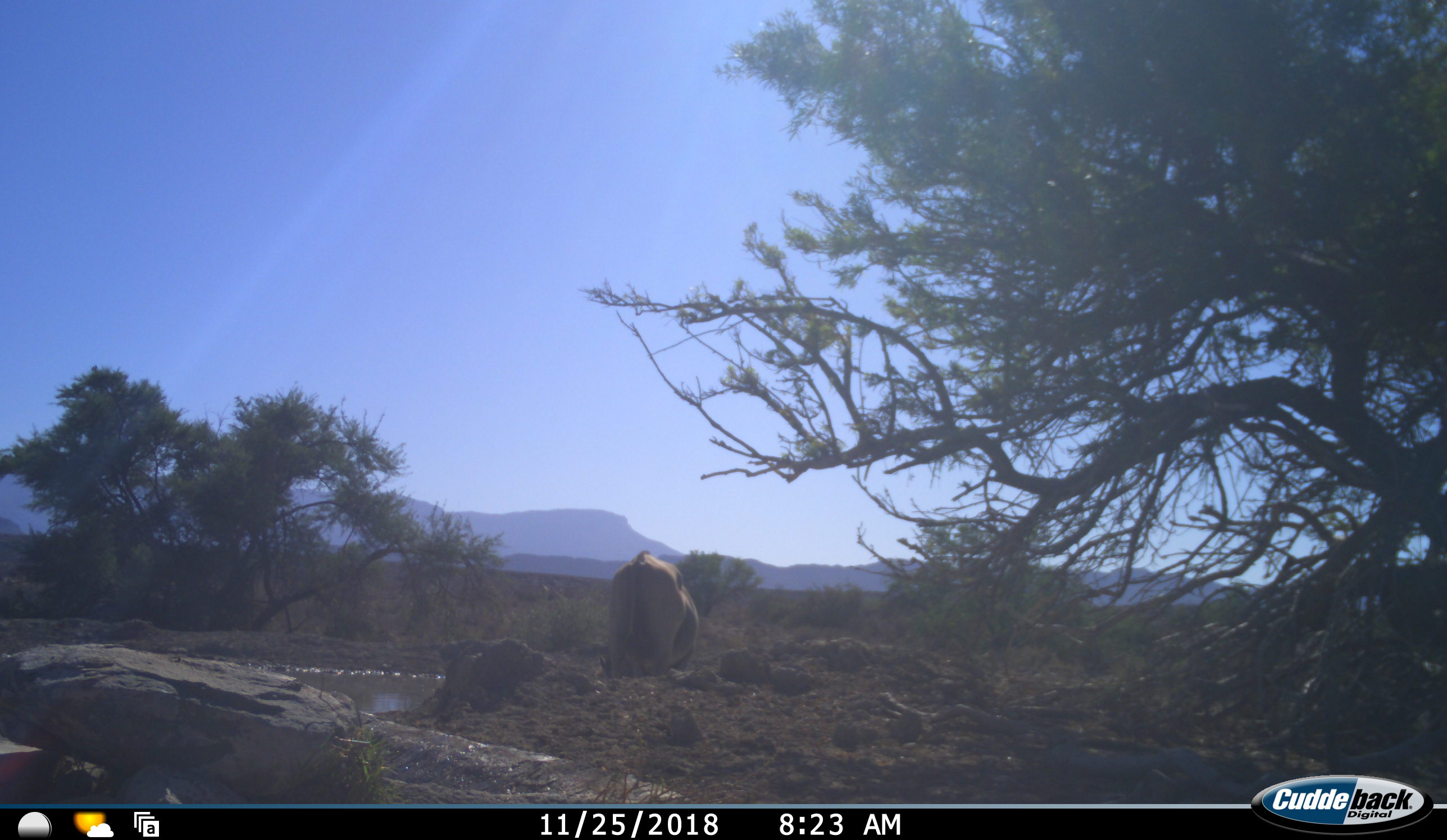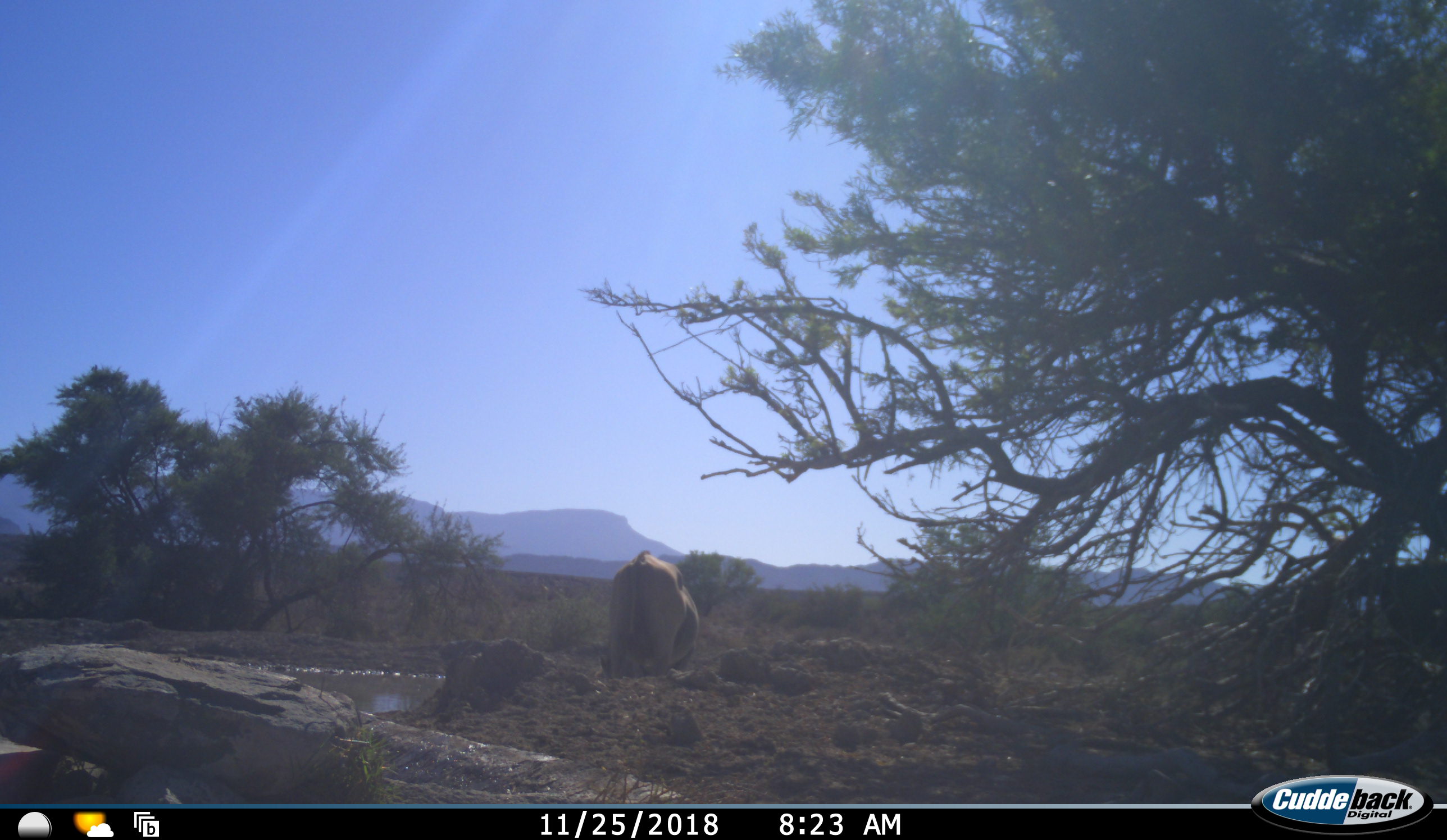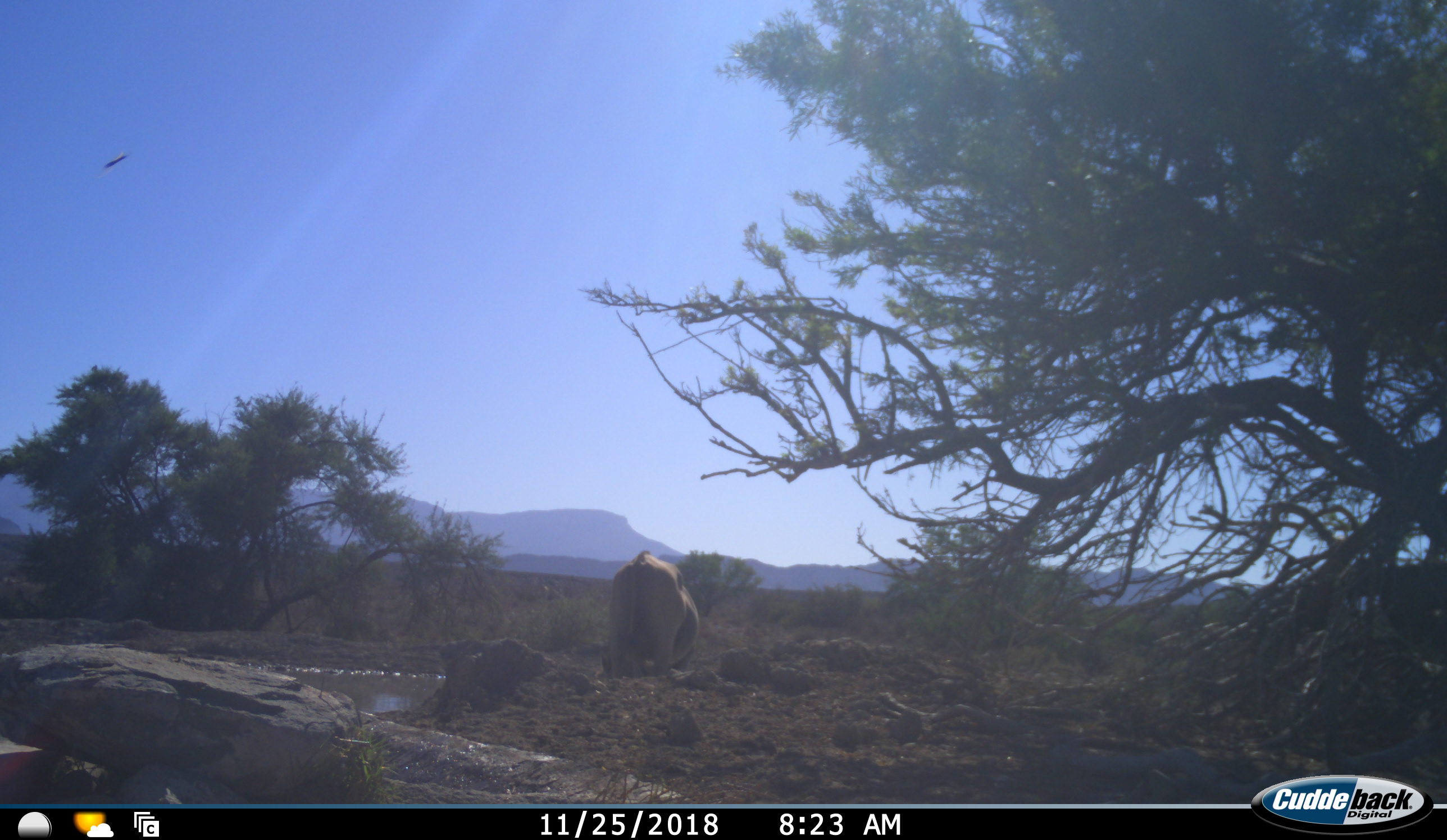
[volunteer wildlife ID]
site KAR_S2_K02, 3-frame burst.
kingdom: Animalia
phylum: Chordata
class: Mammalia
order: Artiodactyla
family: Bovidae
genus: Tragelaphus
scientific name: Tragelaphus oryx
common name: eland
Eland (Tragelaphus oryx), count 1. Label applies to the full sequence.